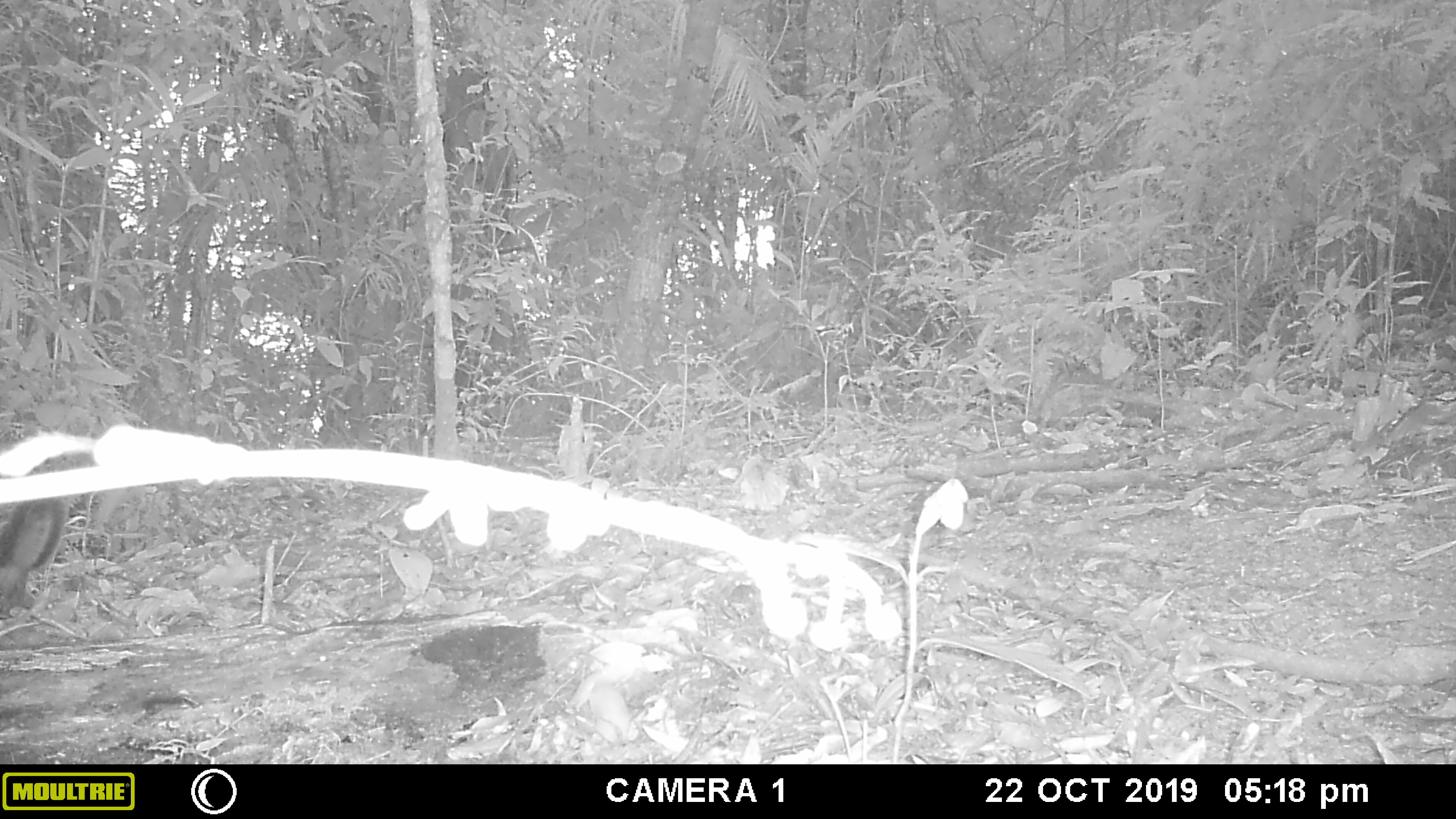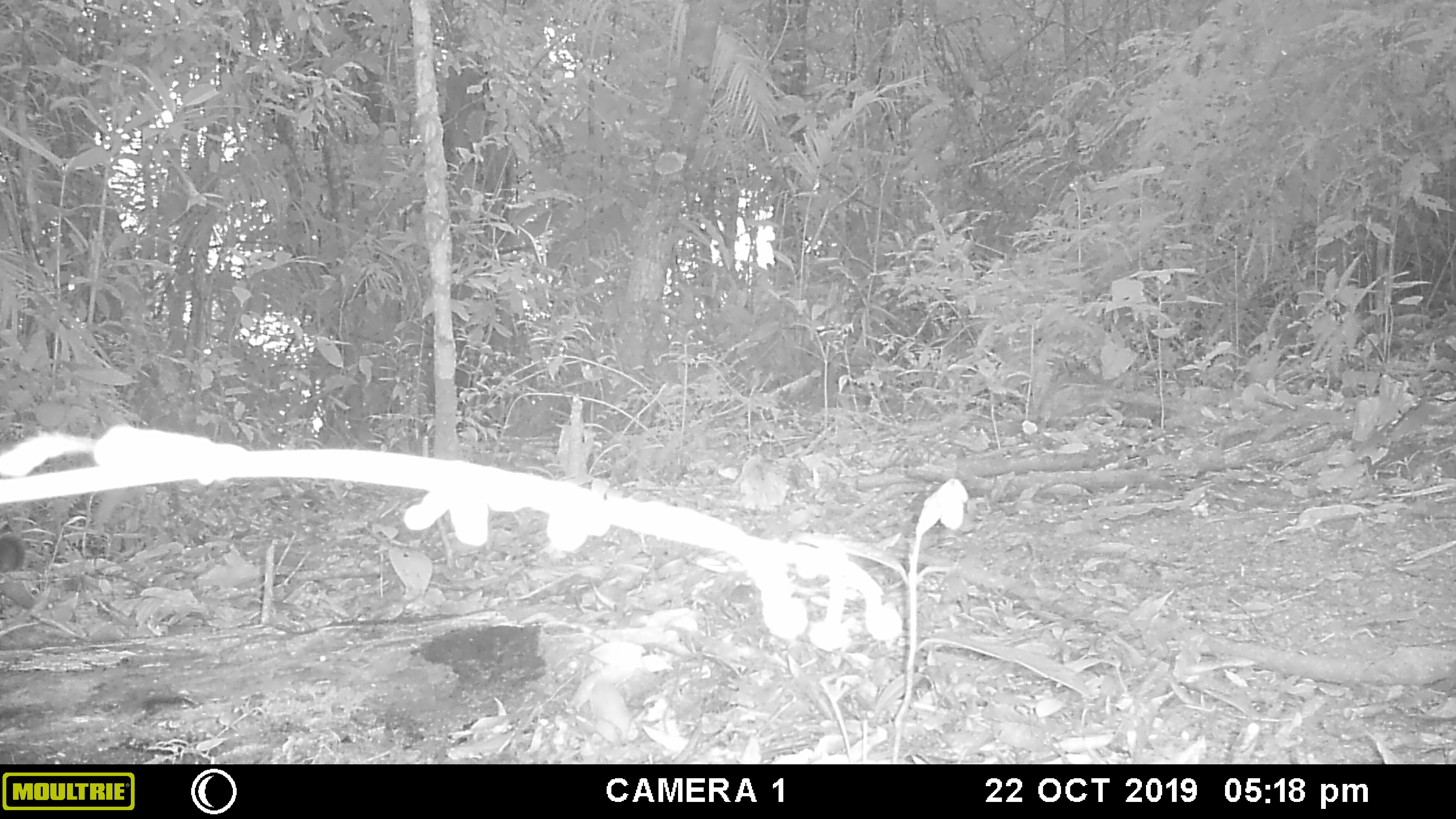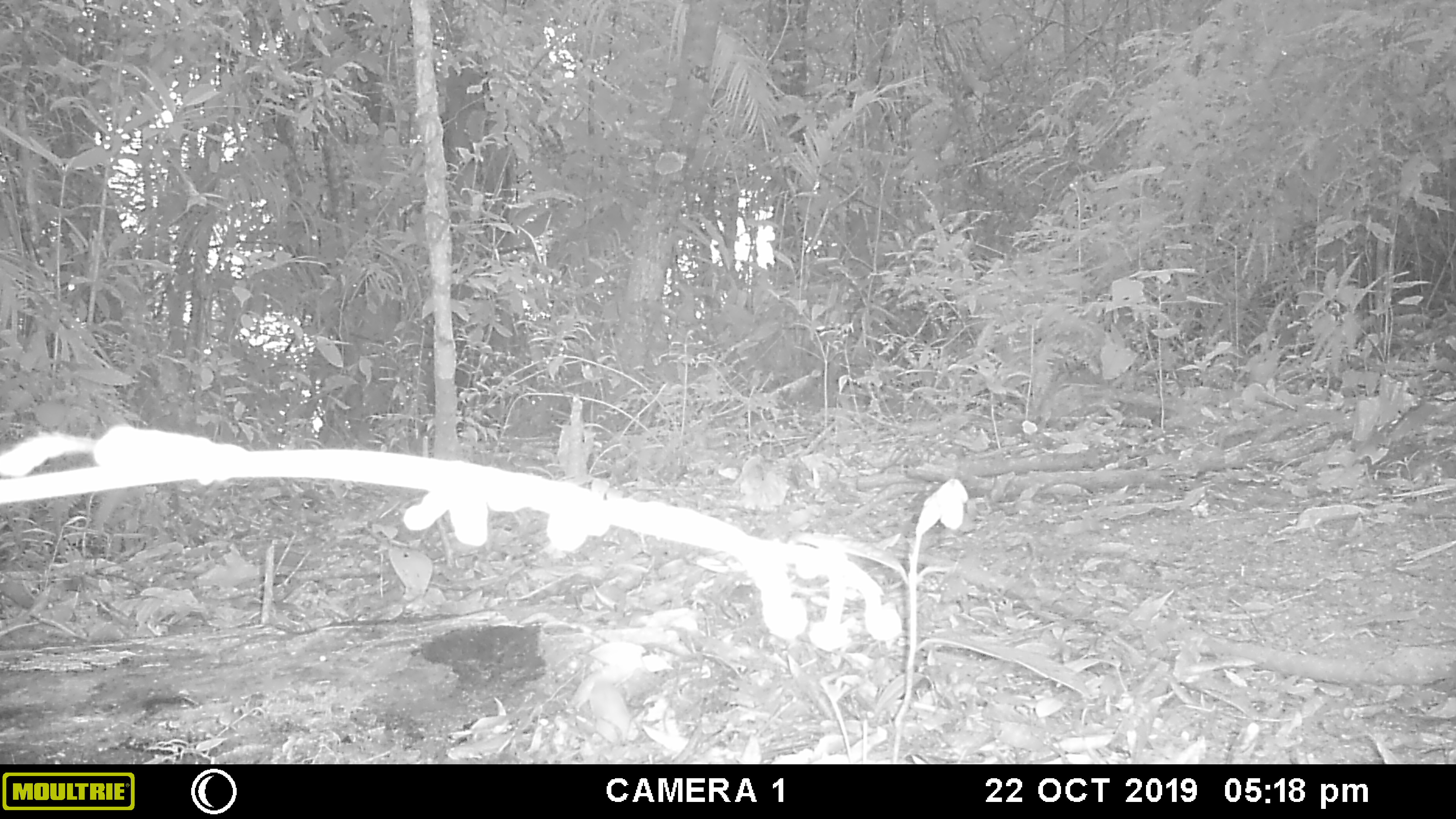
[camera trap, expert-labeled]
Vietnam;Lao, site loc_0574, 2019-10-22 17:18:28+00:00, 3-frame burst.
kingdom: Animalia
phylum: Chordata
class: Mammalia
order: Rodentia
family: Sciuridae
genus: Dremomys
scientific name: Dremomys rufigenis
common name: red-cheeked squirrel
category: red cheeked squirrel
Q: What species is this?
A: Red cheeked squirrel (red-cheeked squirrel) (Dremomys rufigenis).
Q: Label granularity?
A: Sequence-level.